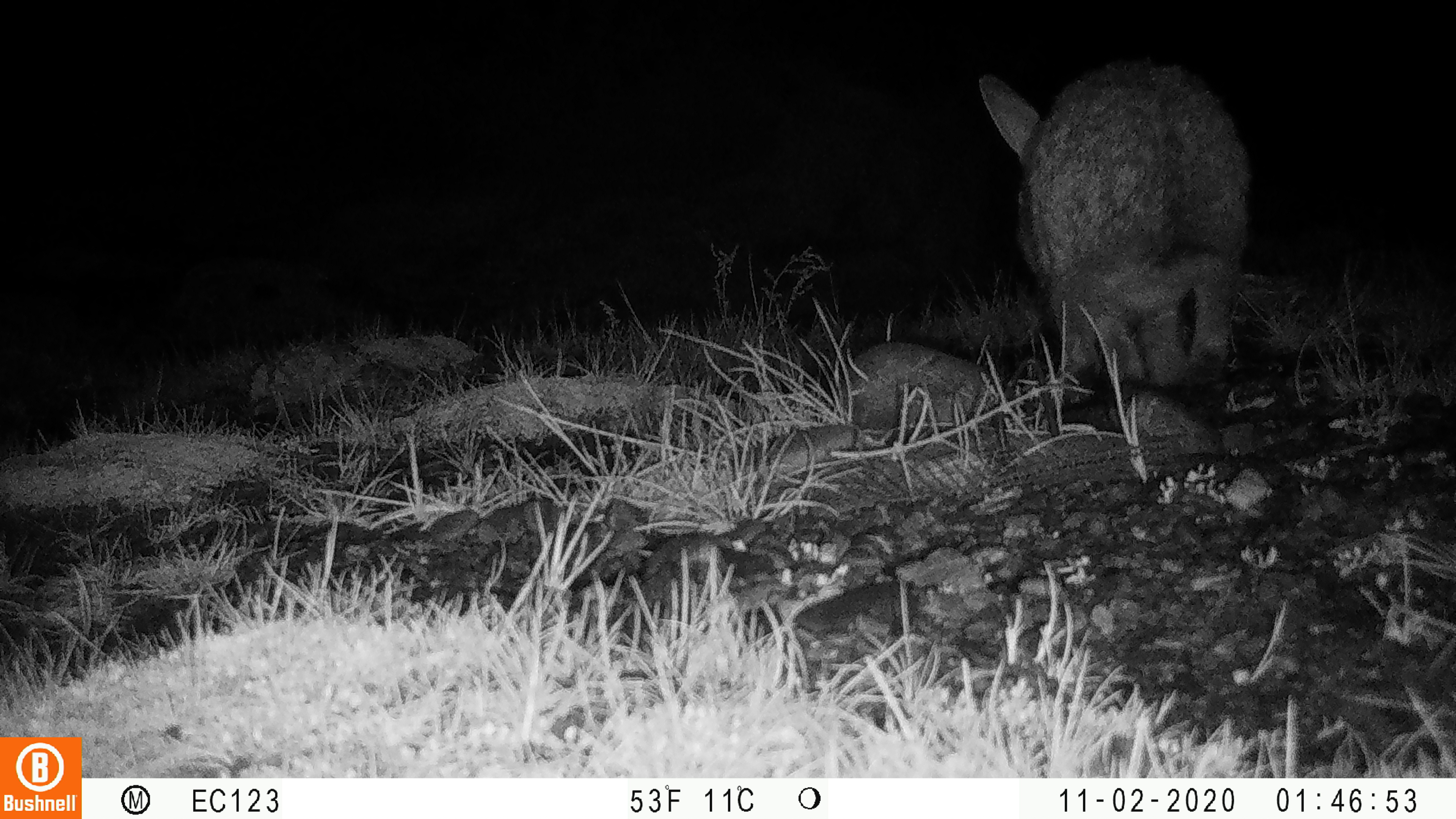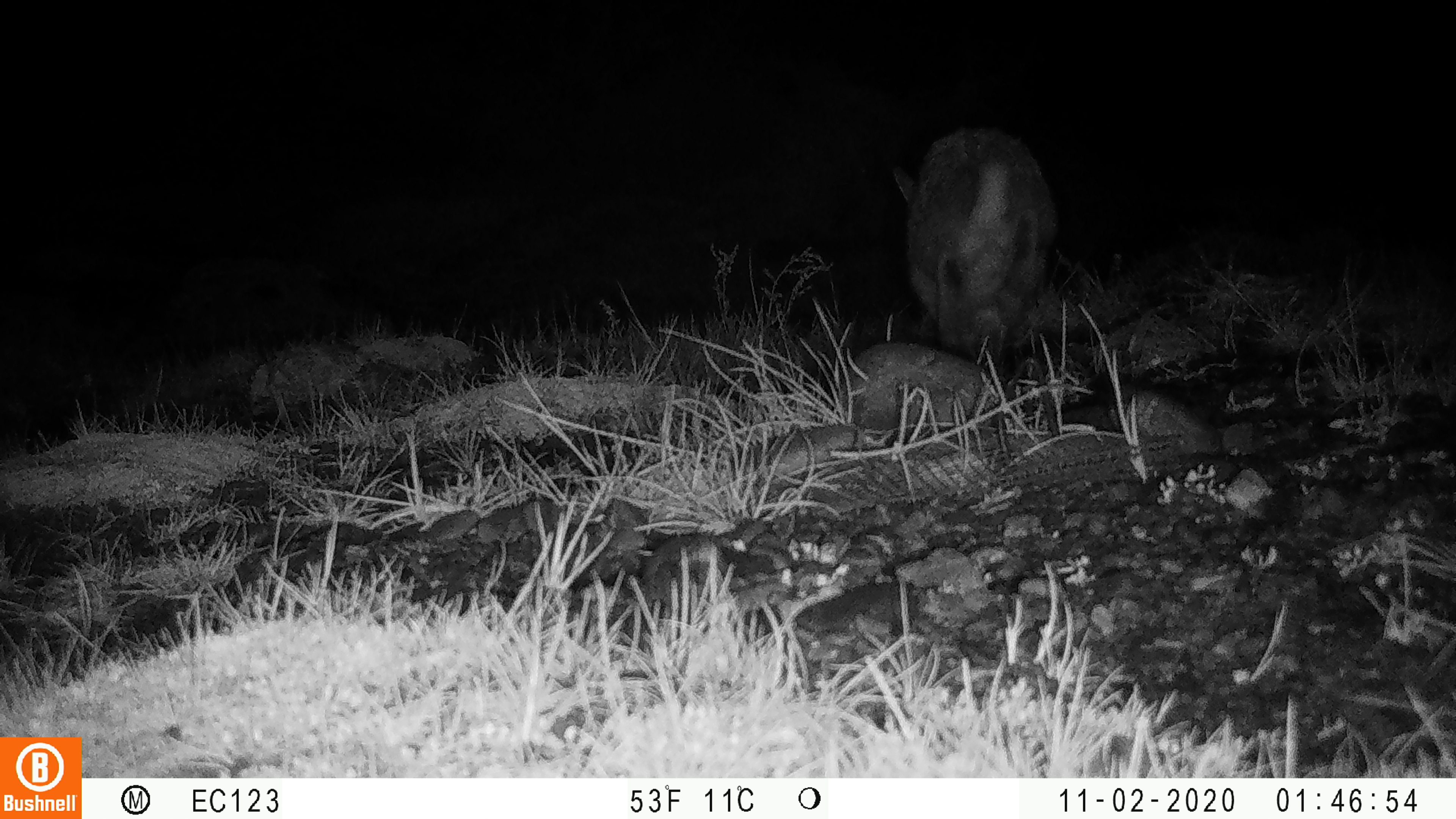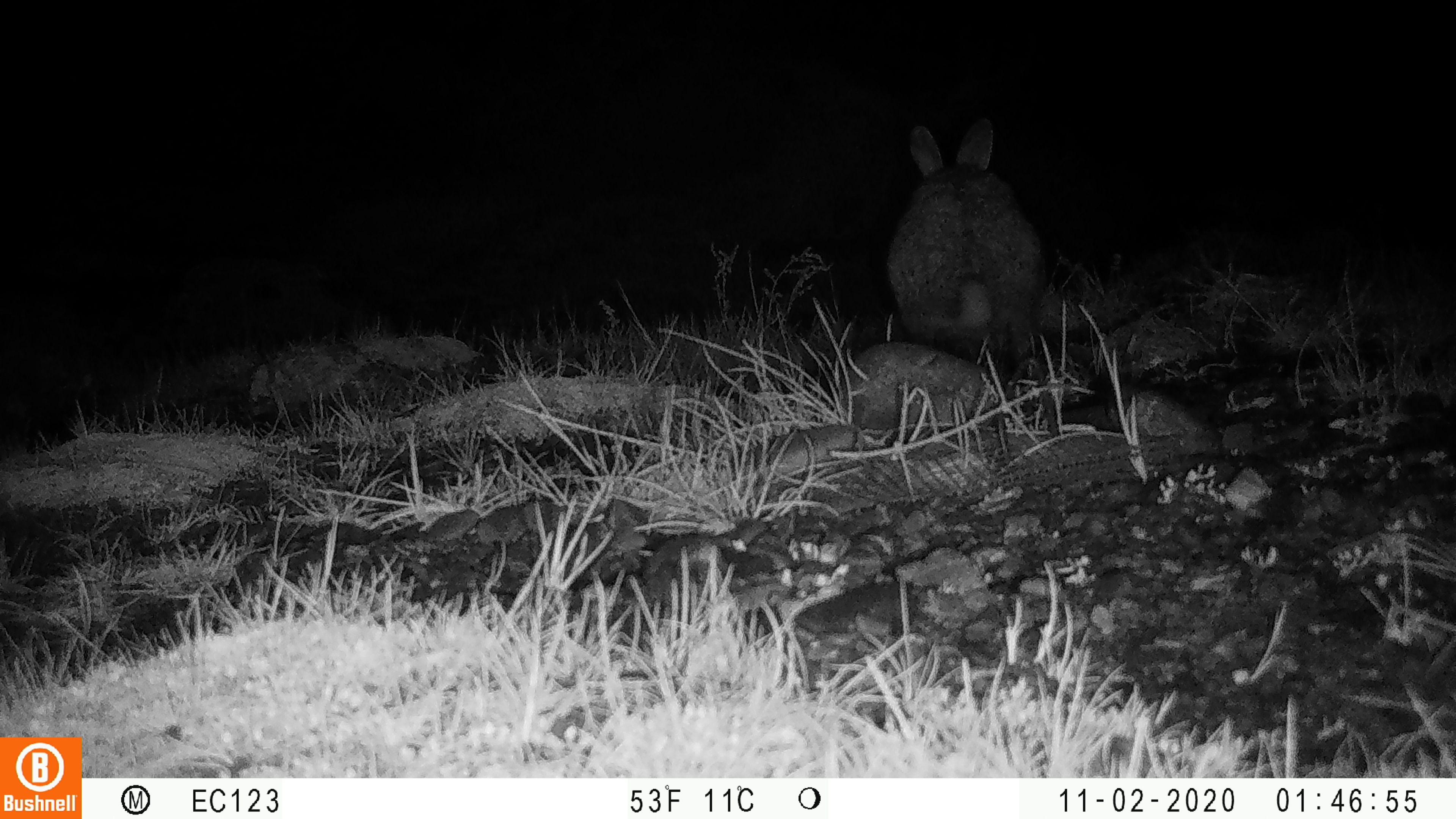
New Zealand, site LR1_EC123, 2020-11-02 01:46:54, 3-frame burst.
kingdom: Animalia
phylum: Chordata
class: Mammalia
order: Lagomorpha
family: Leporidae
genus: Oryctolagus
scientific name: Oryctolagus cuniculus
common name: european rabbit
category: rabbit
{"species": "rabbit (european rabbit) (Oryctolagus cuniculus)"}